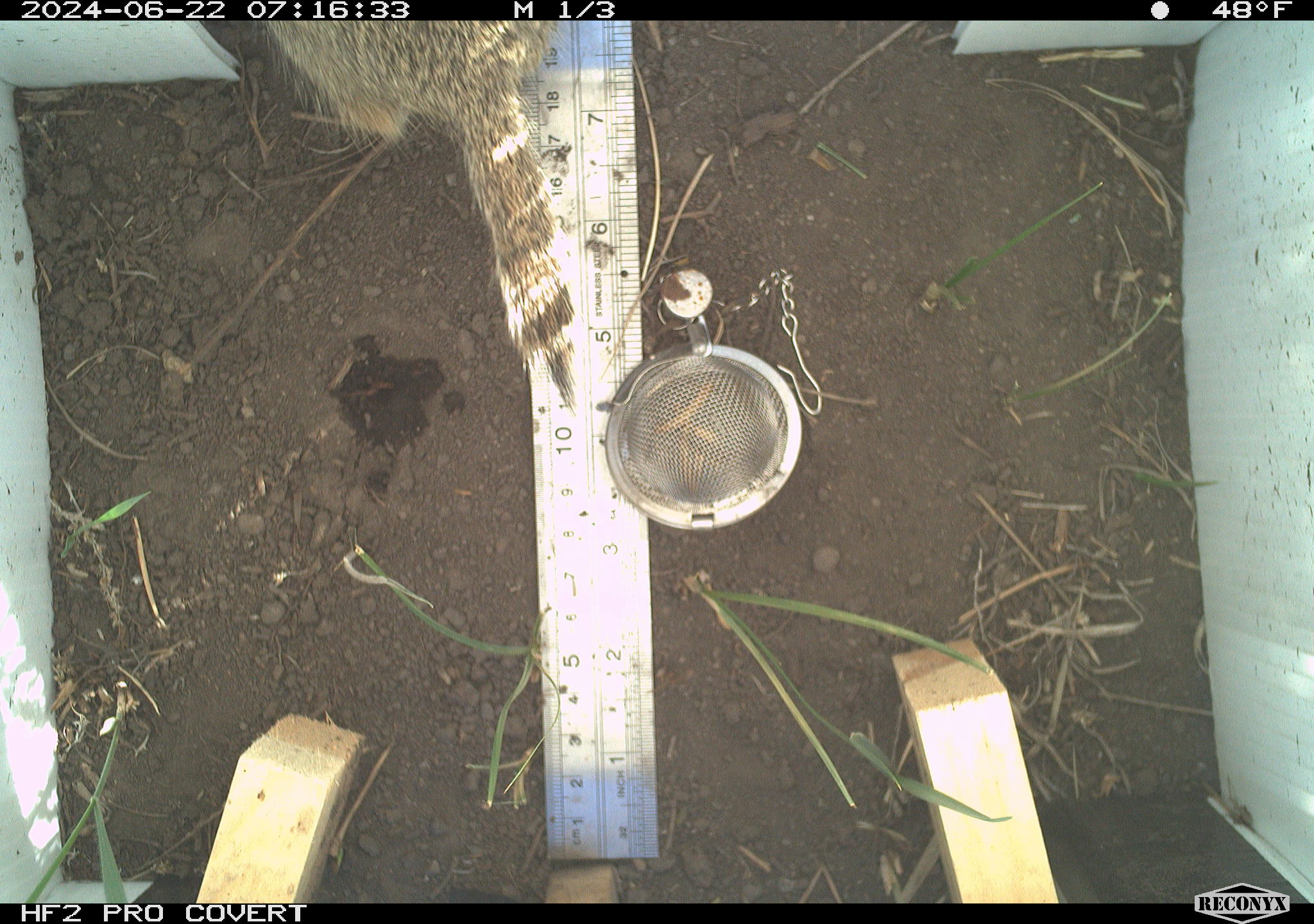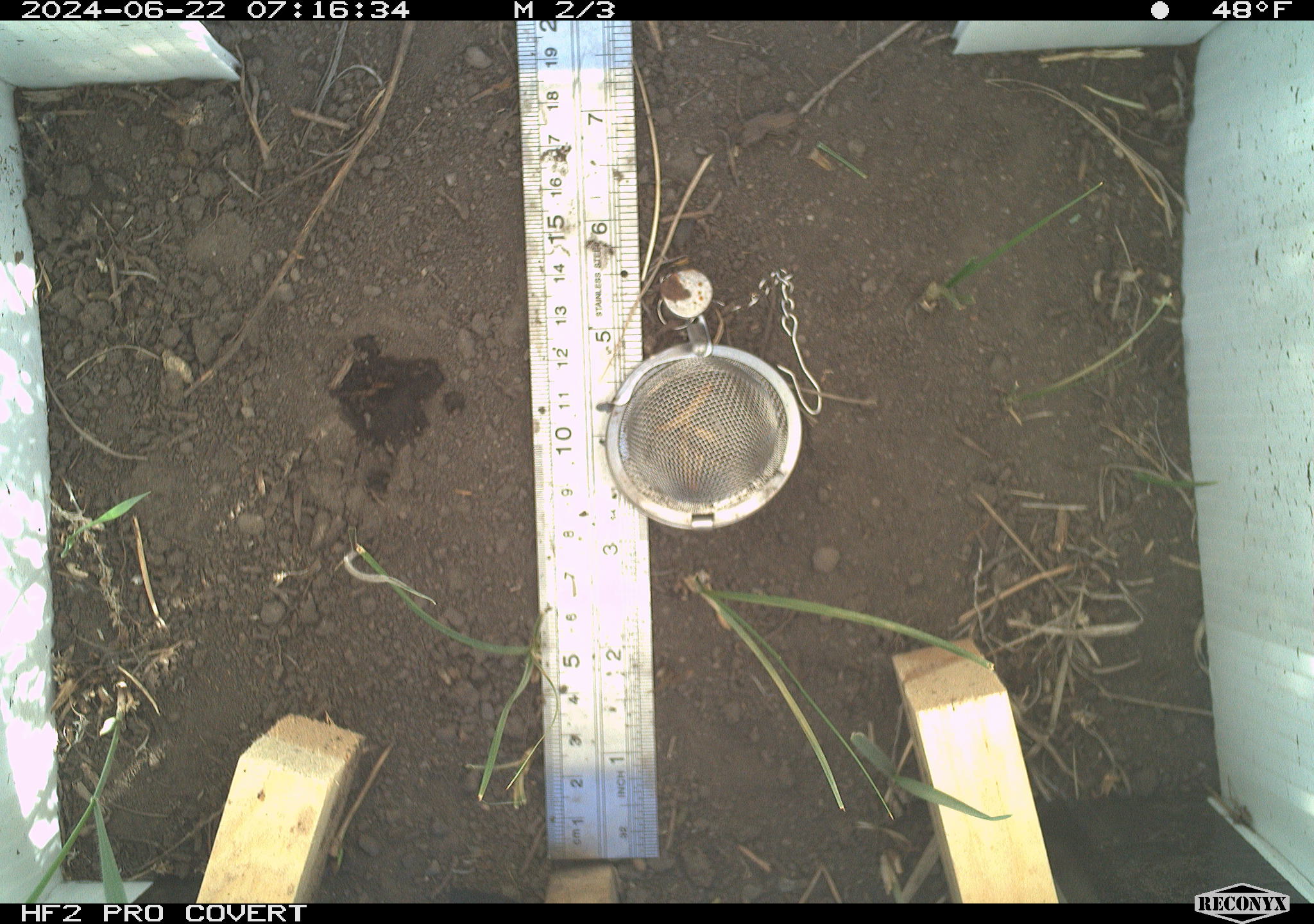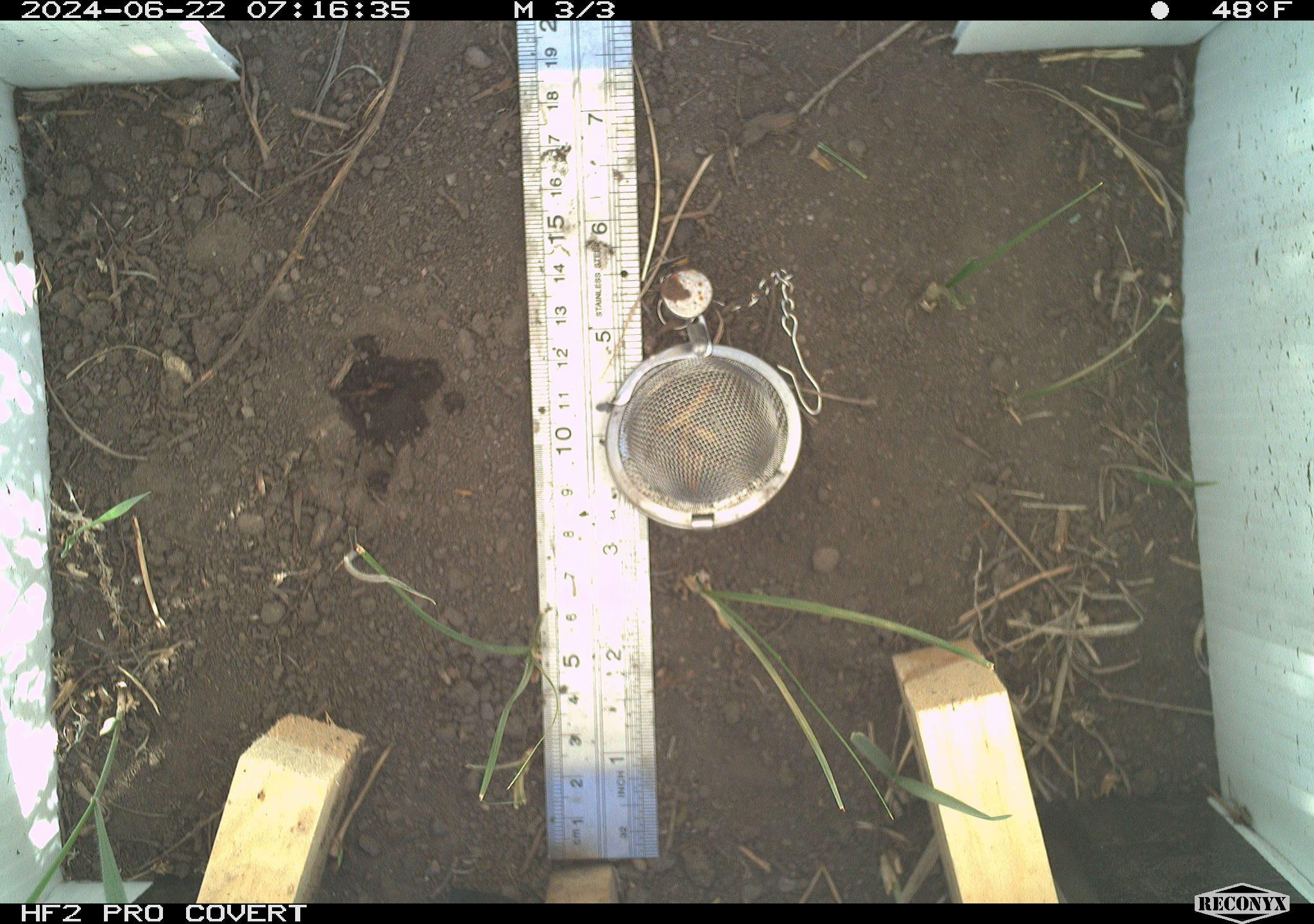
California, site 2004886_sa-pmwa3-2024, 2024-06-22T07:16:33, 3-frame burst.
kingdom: Animalia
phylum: Chordata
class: Mammalia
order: Rodentia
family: Sciuridae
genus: Urocitellus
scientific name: Urocitellus beldingi beldingi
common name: belding's ground squirrel